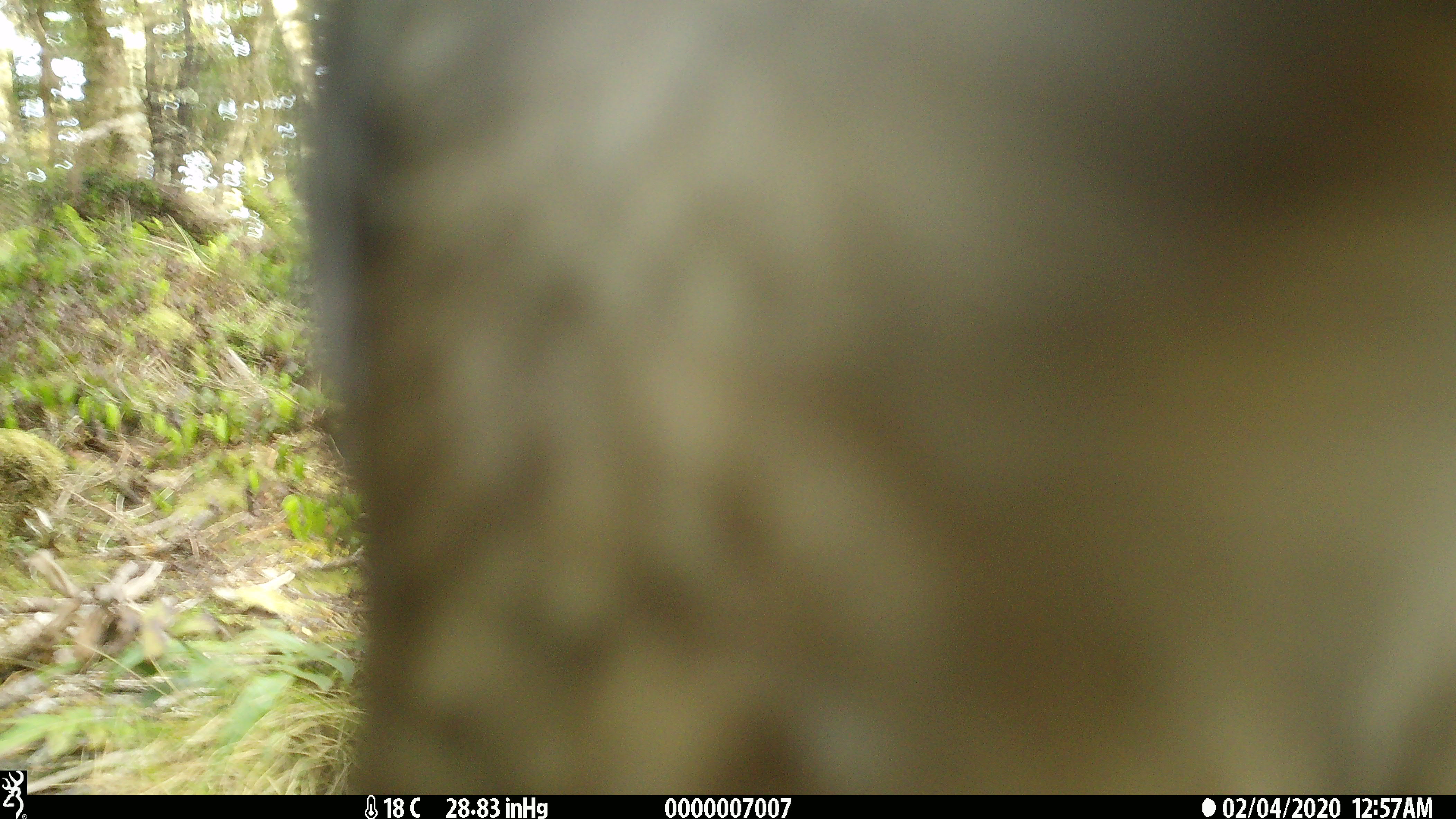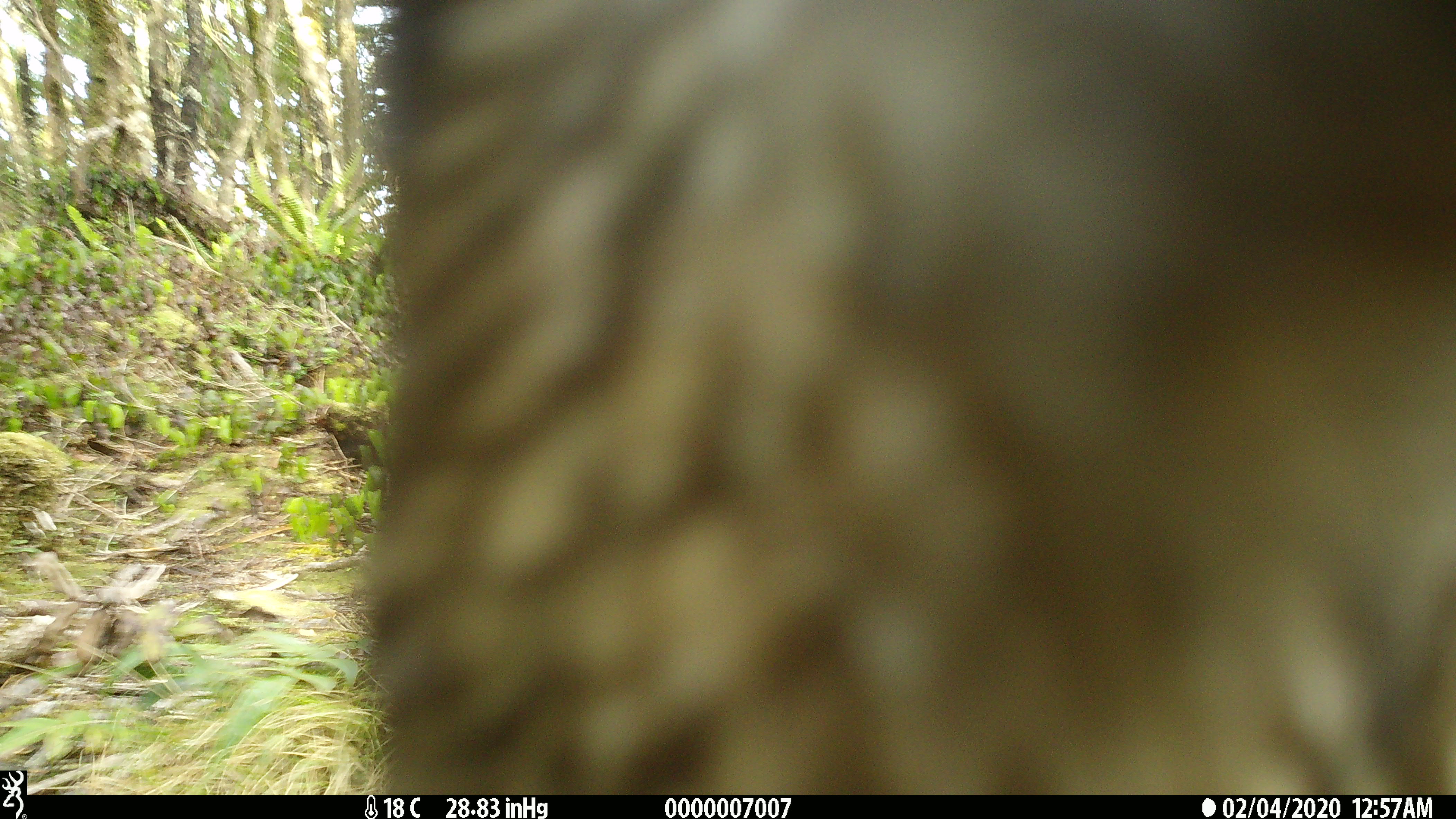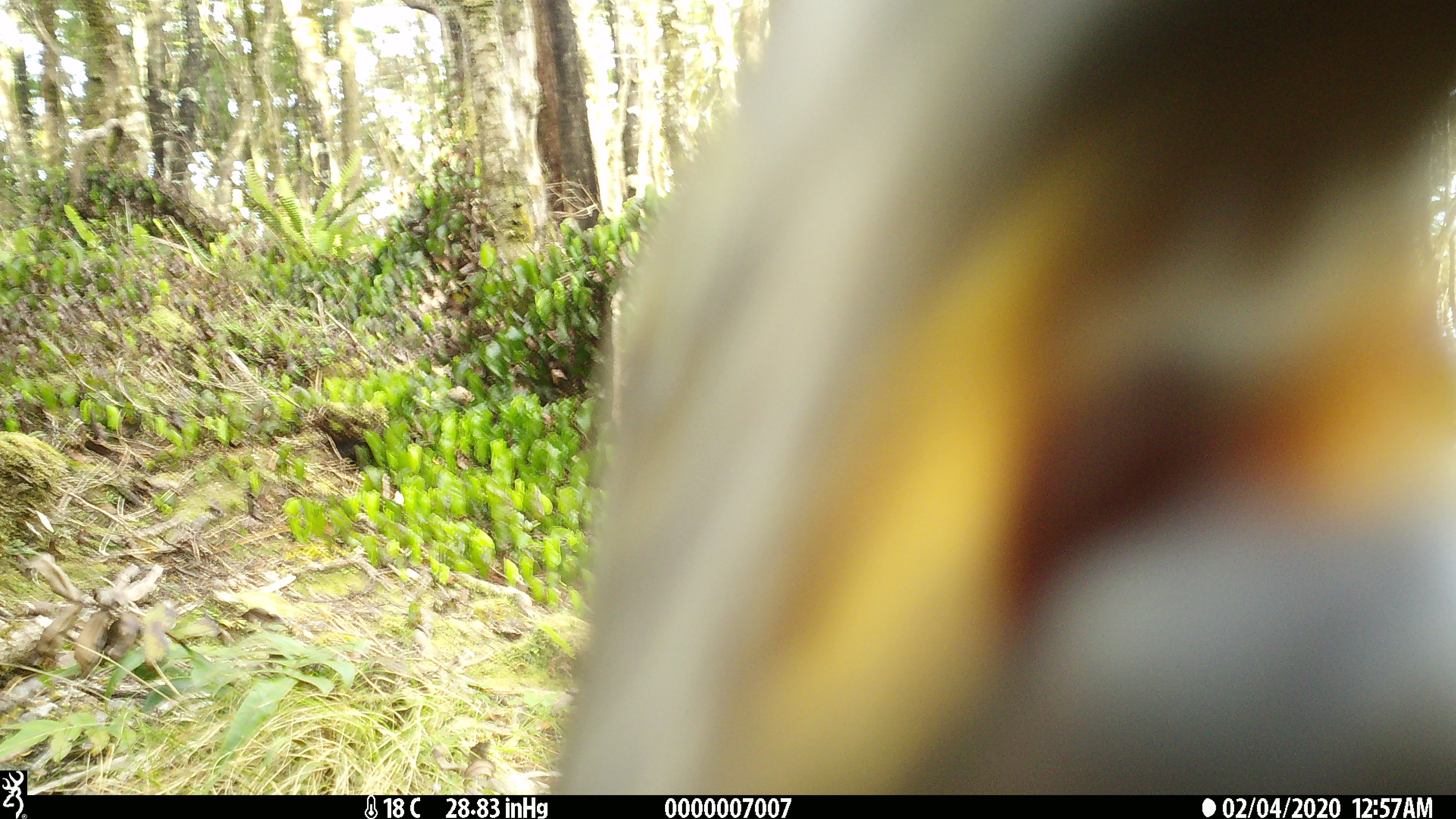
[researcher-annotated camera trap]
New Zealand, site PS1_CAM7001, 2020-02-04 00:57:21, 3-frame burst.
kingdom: Animalia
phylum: Chordata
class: Aves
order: Psittaciformes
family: Strigopidae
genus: Nestor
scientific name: Nestor notabilis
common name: kea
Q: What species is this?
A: Kea (Nestor notabilis).